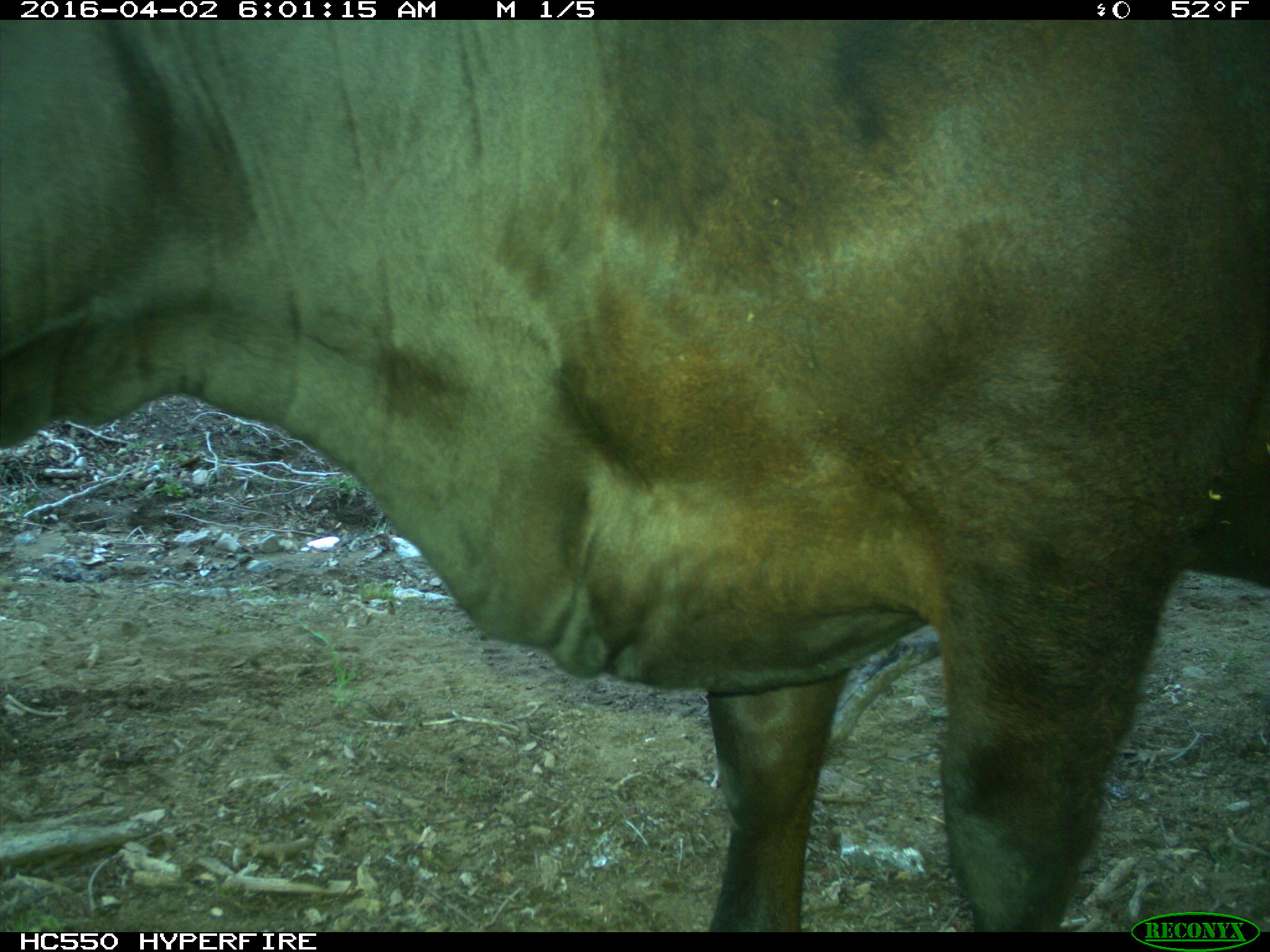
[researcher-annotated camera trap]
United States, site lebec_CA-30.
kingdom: Animalia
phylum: Chordata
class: Mammalia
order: Artiodactyla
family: Bovidae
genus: Bos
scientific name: Bos taurus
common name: domestic cow